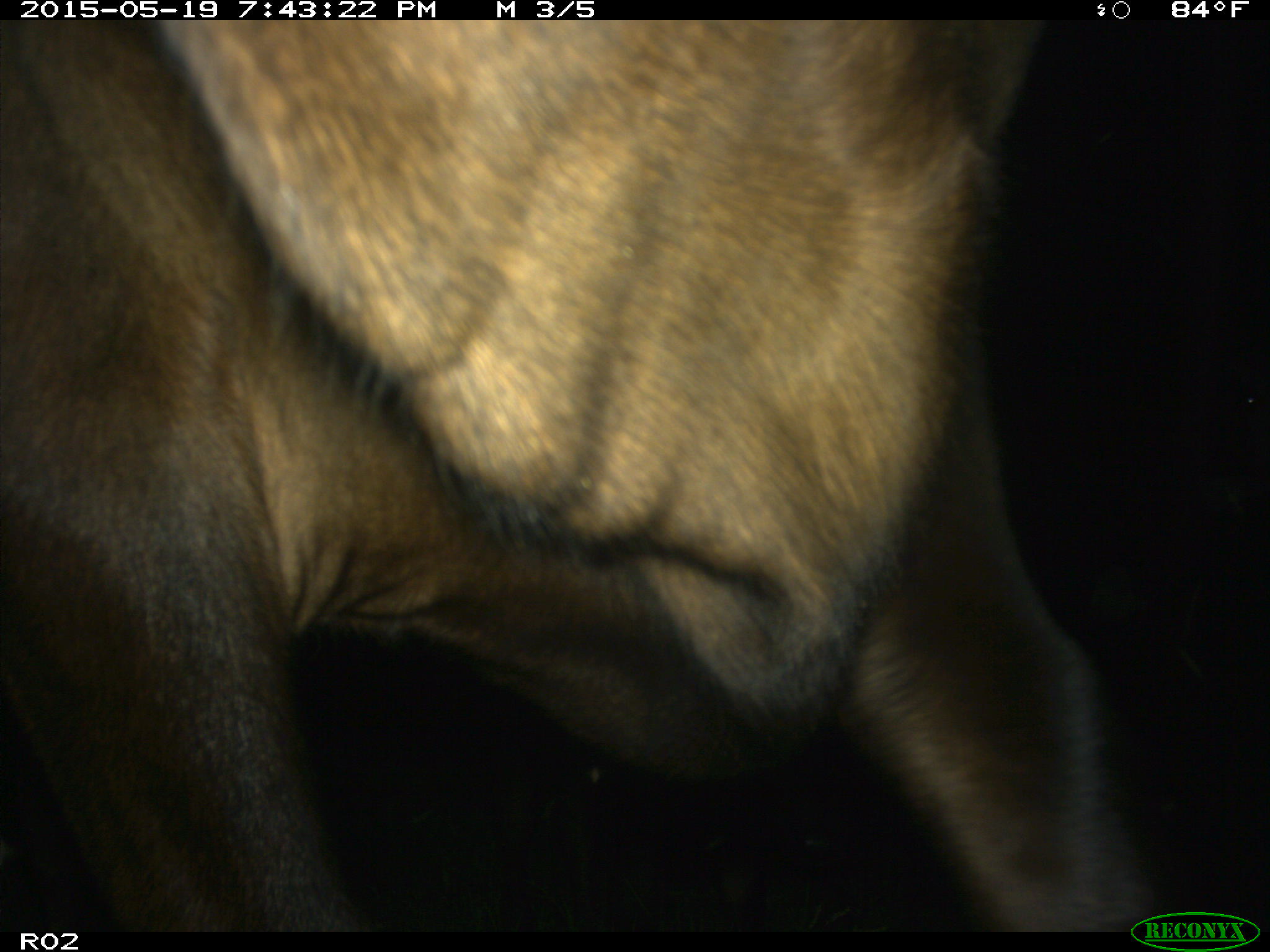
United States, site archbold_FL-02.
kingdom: Animalia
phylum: Chordata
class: Mammalia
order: Artiodactyla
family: Bovidae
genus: Bos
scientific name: Bos taurus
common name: domestic cow